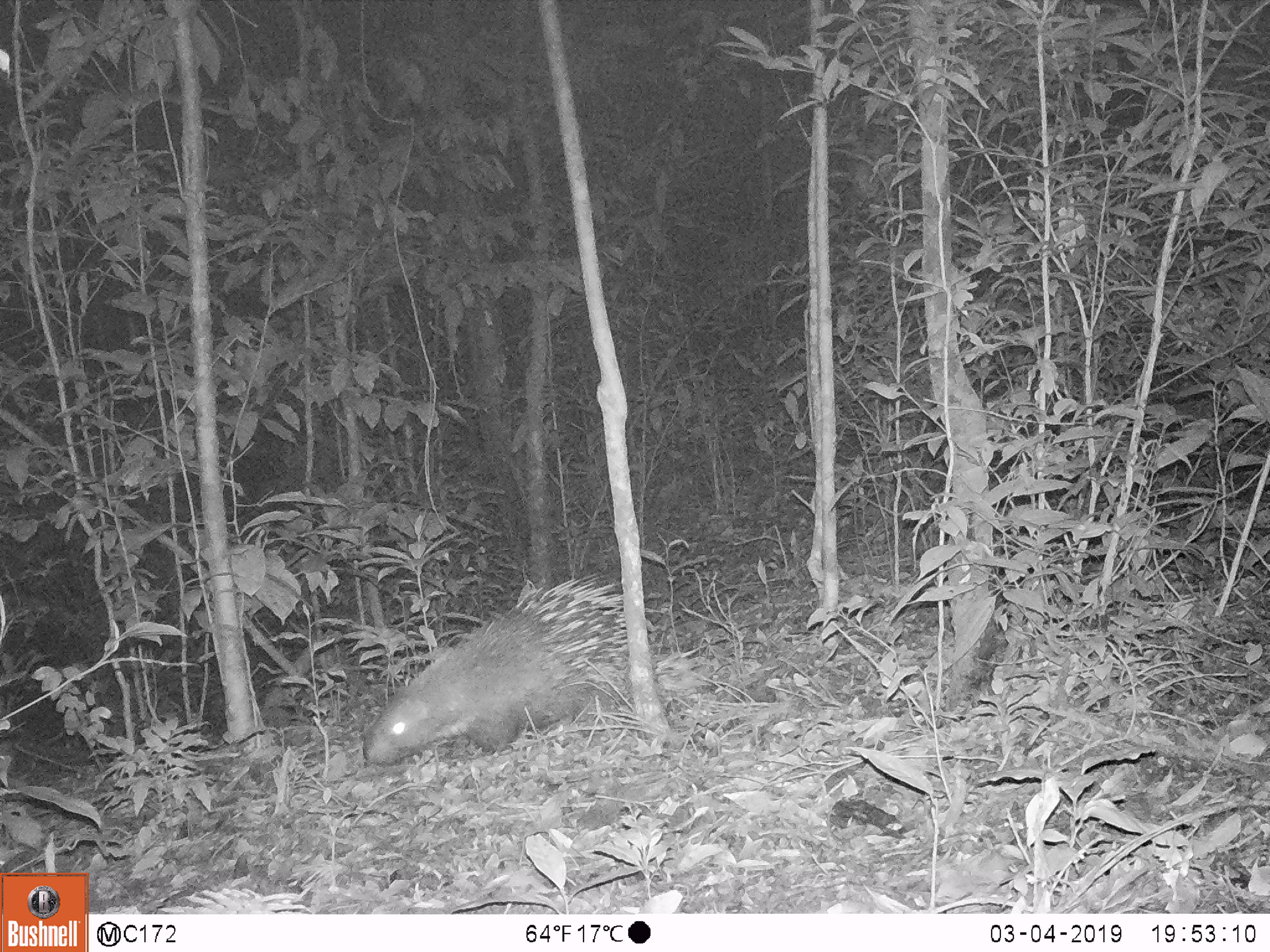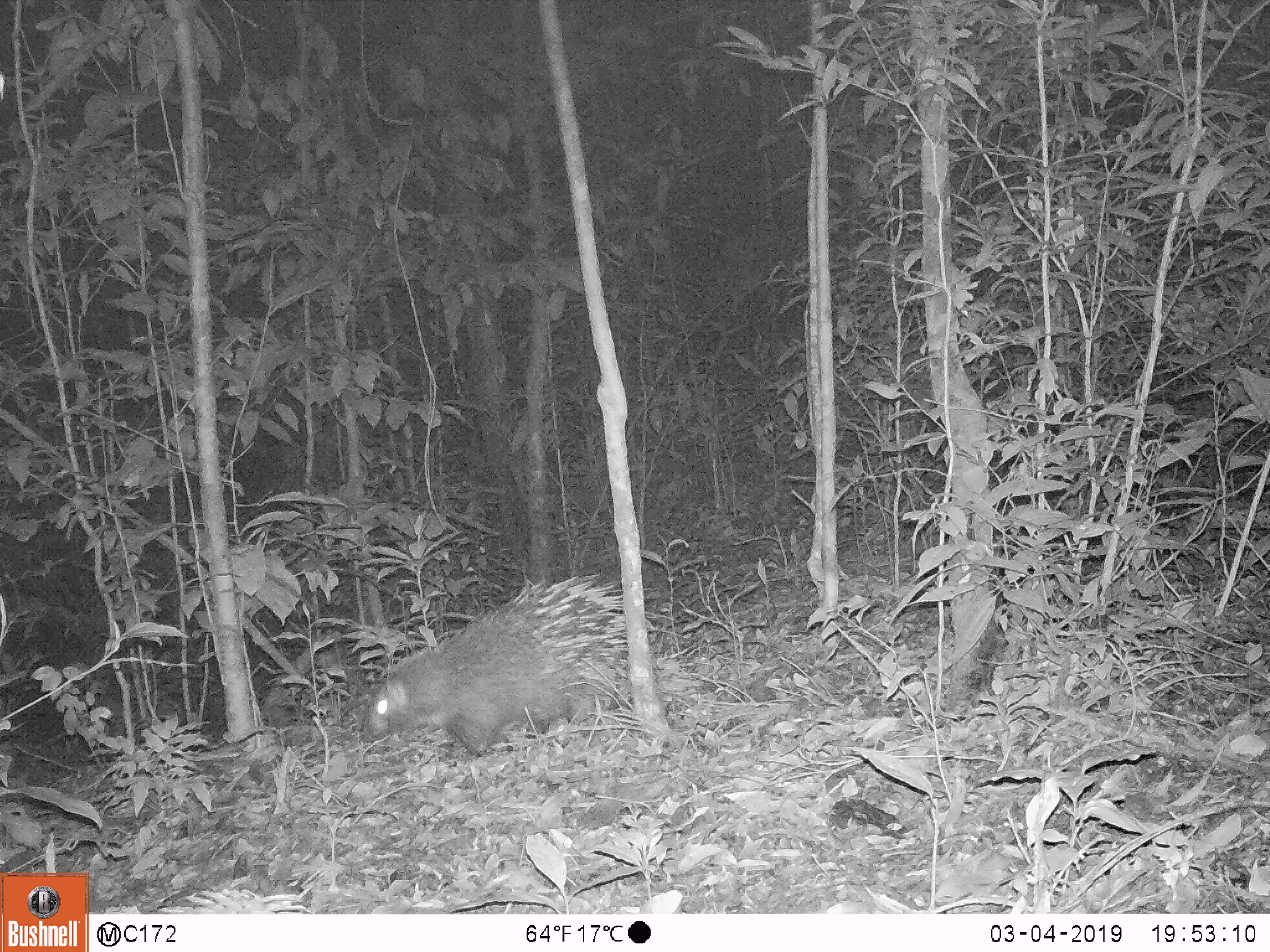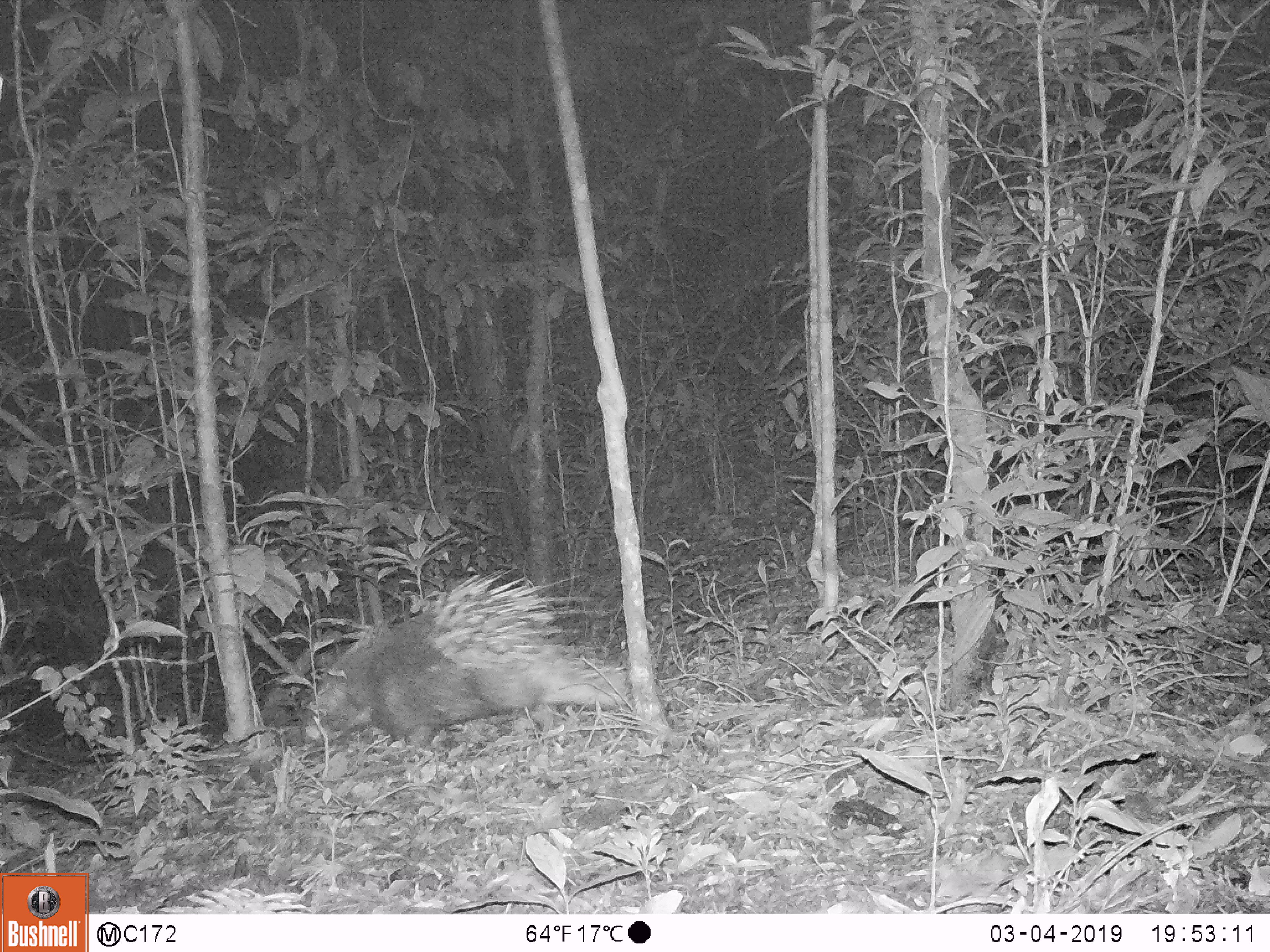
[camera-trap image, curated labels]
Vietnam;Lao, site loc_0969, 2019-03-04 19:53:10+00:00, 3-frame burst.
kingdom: Animalia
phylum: Chordata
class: Mammalia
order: Rodentia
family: Hystricidae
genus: Hystrix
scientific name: Hystrix brachyura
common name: malayan porcupine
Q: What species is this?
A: Malayan porcupine (Hystrix brachyura).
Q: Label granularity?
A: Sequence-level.